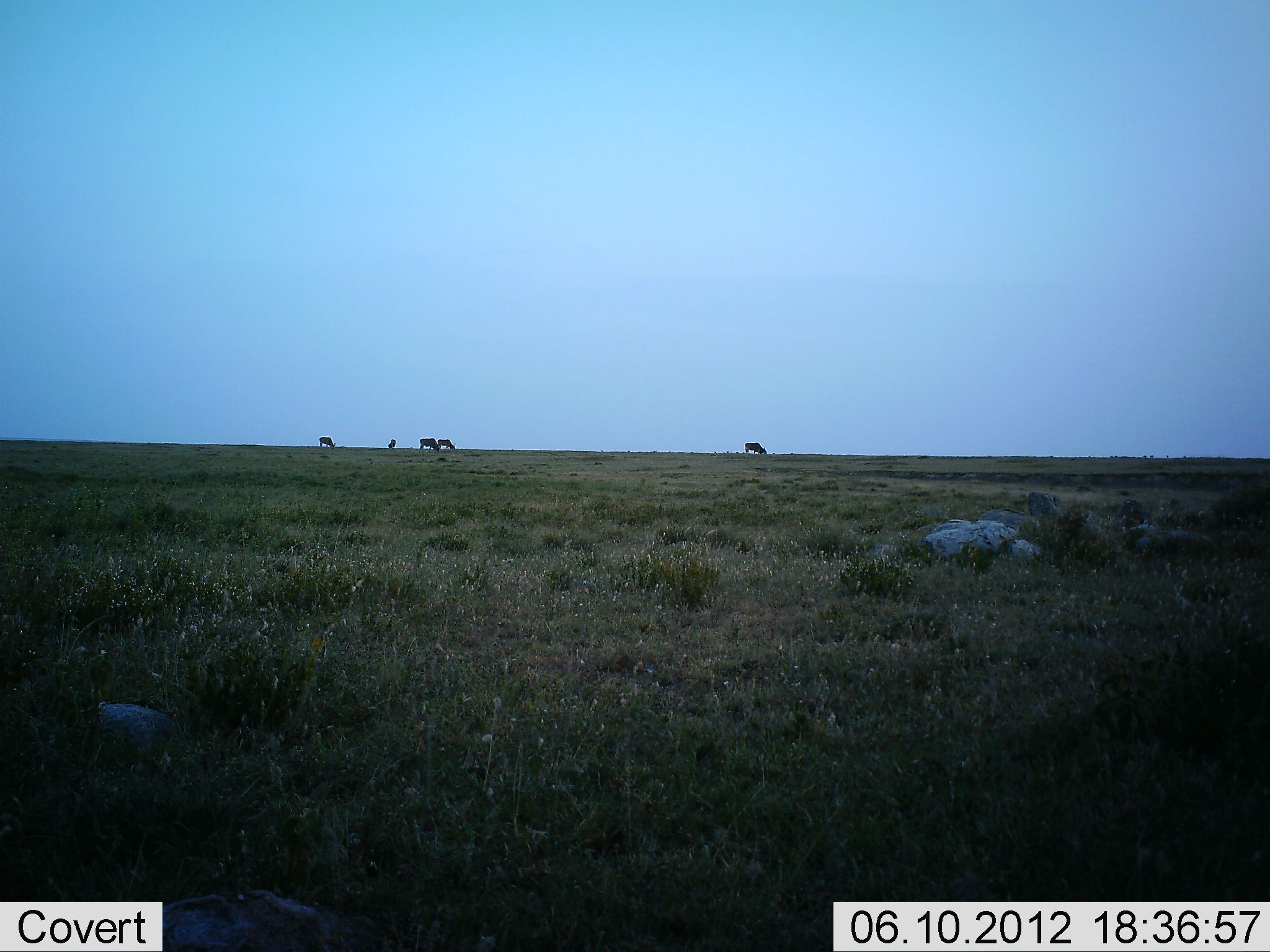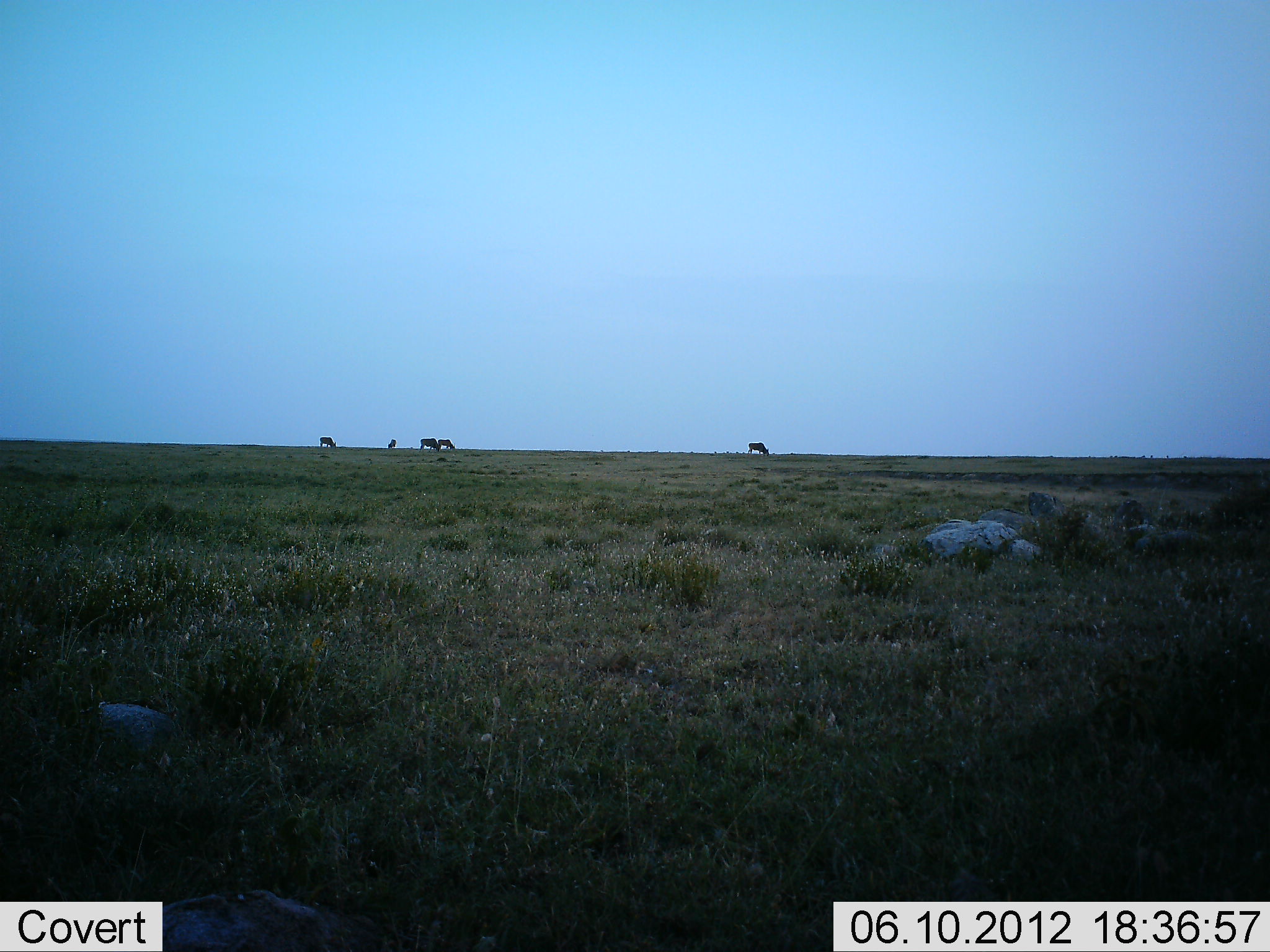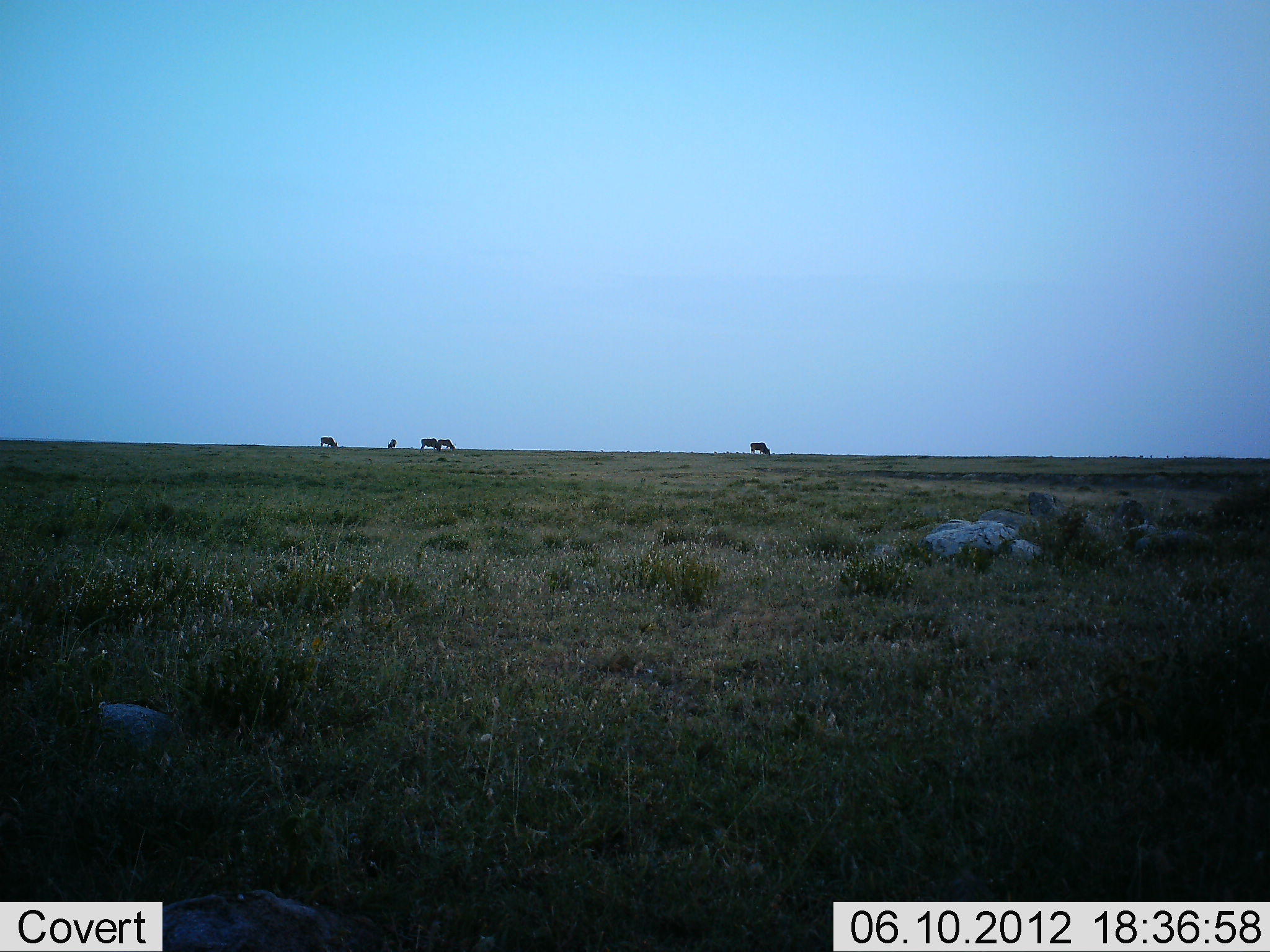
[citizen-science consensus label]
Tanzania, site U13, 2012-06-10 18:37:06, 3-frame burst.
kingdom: Animalia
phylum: Chordata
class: Mammalia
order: Artiodactyla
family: Bovidae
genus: Connochaetes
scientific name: Connochaetes taurinus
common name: blue wildebeest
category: wildebeest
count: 5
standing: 18%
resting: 0%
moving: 9%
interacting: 0%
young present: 0%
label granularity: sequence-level